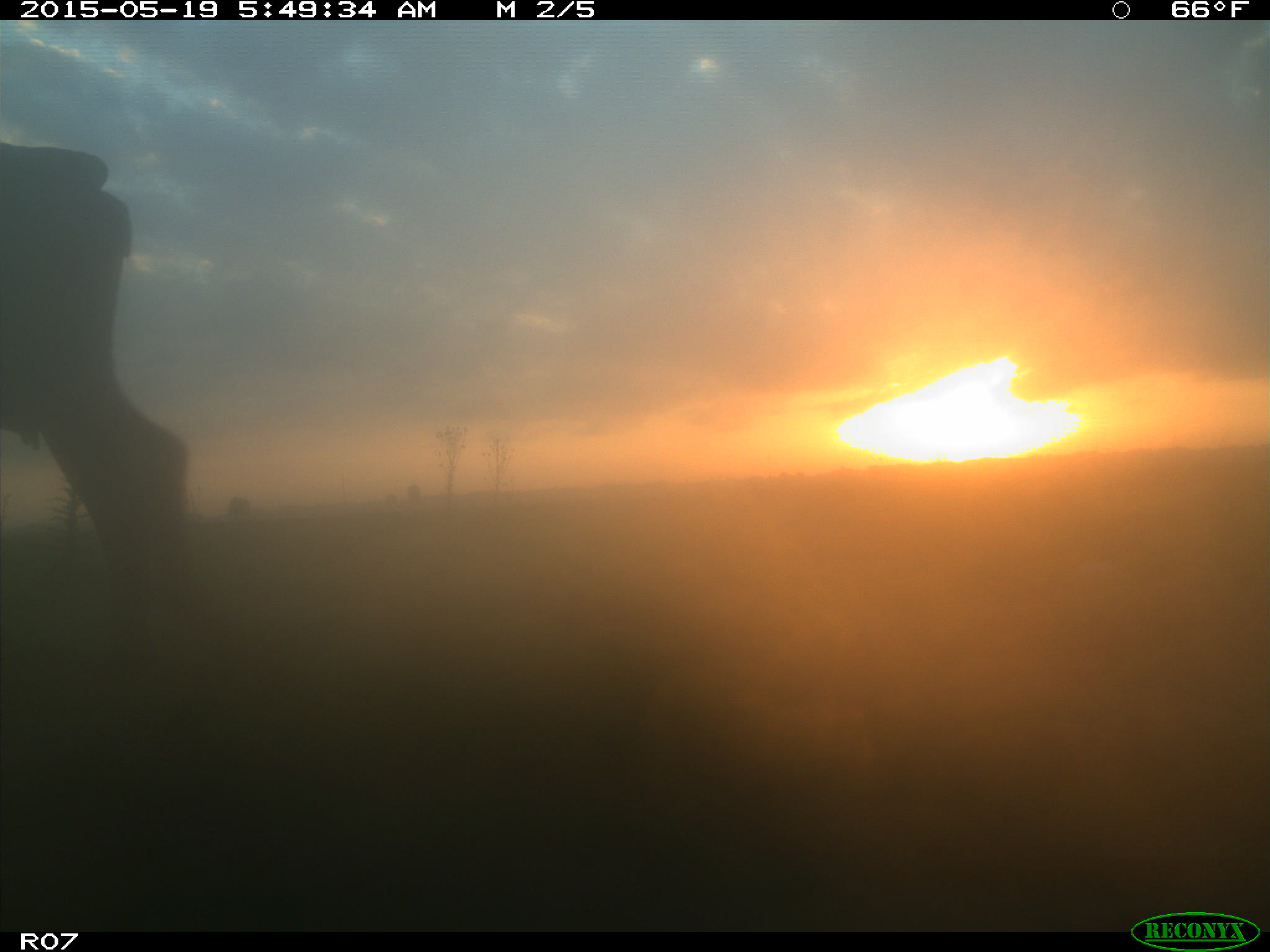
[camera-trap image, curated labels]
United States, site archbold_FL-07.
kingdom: Animalia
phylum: Chordata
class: Mammalia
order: Artiodactyla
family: Bovidae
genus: Bos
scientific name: Bos taurus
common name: domestic cow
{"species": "Bos taurus (domestic cow)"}